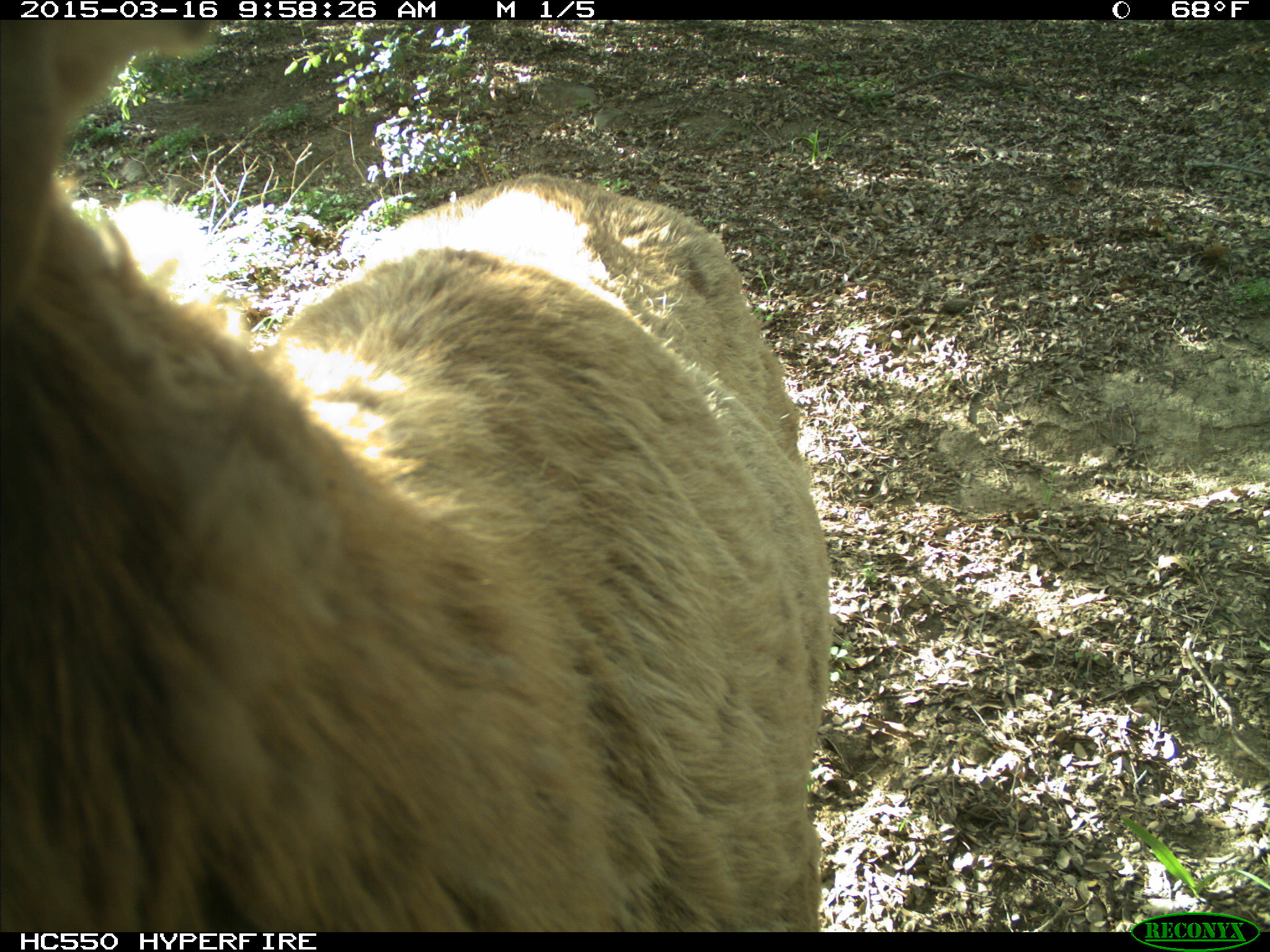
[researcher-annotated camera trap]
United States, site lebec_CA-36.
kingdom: Animalia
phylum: Chordata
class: Mammalia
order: Artiodactyla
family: Cervidae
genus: Cervus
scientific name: Cervus canadensis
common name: elk